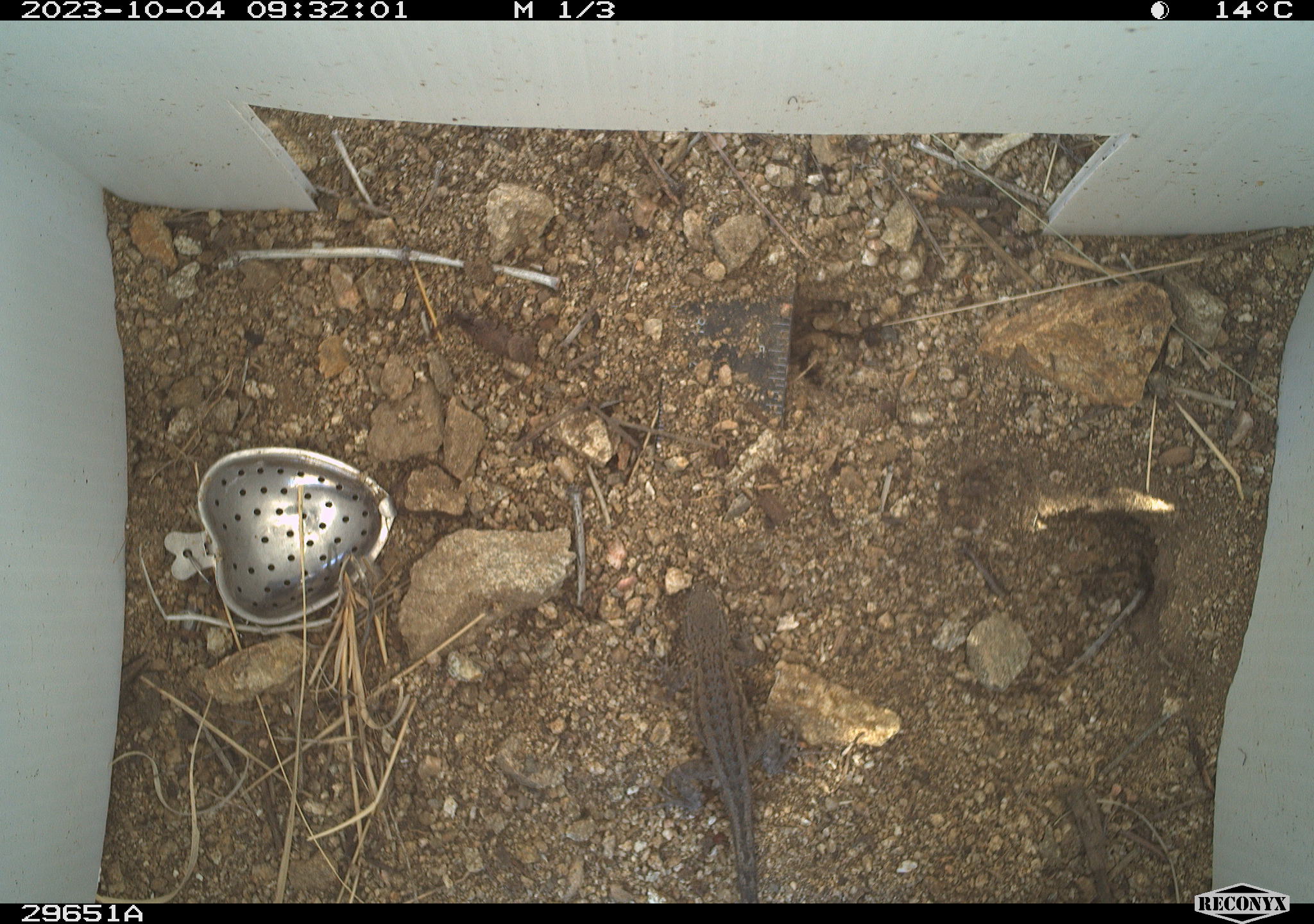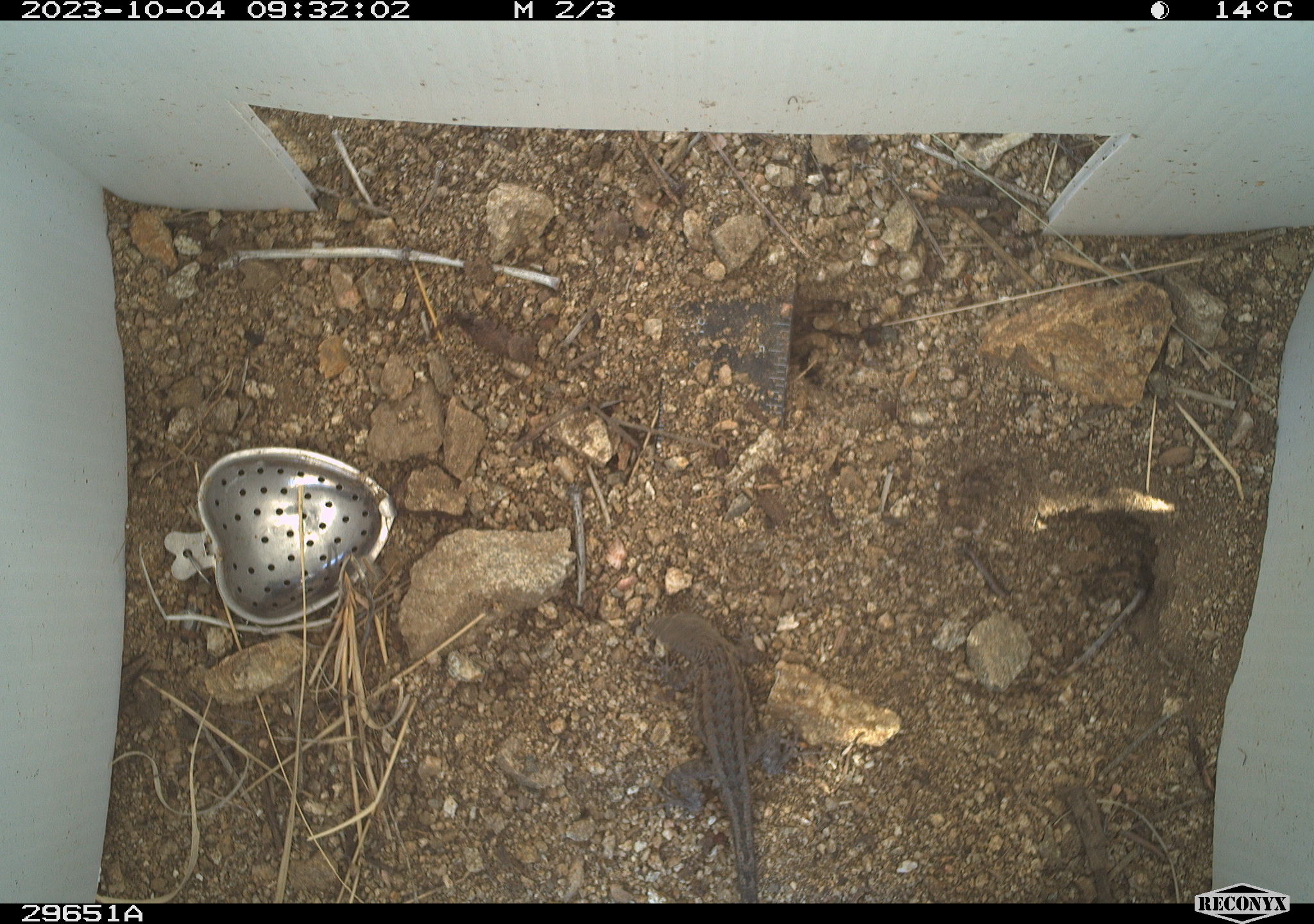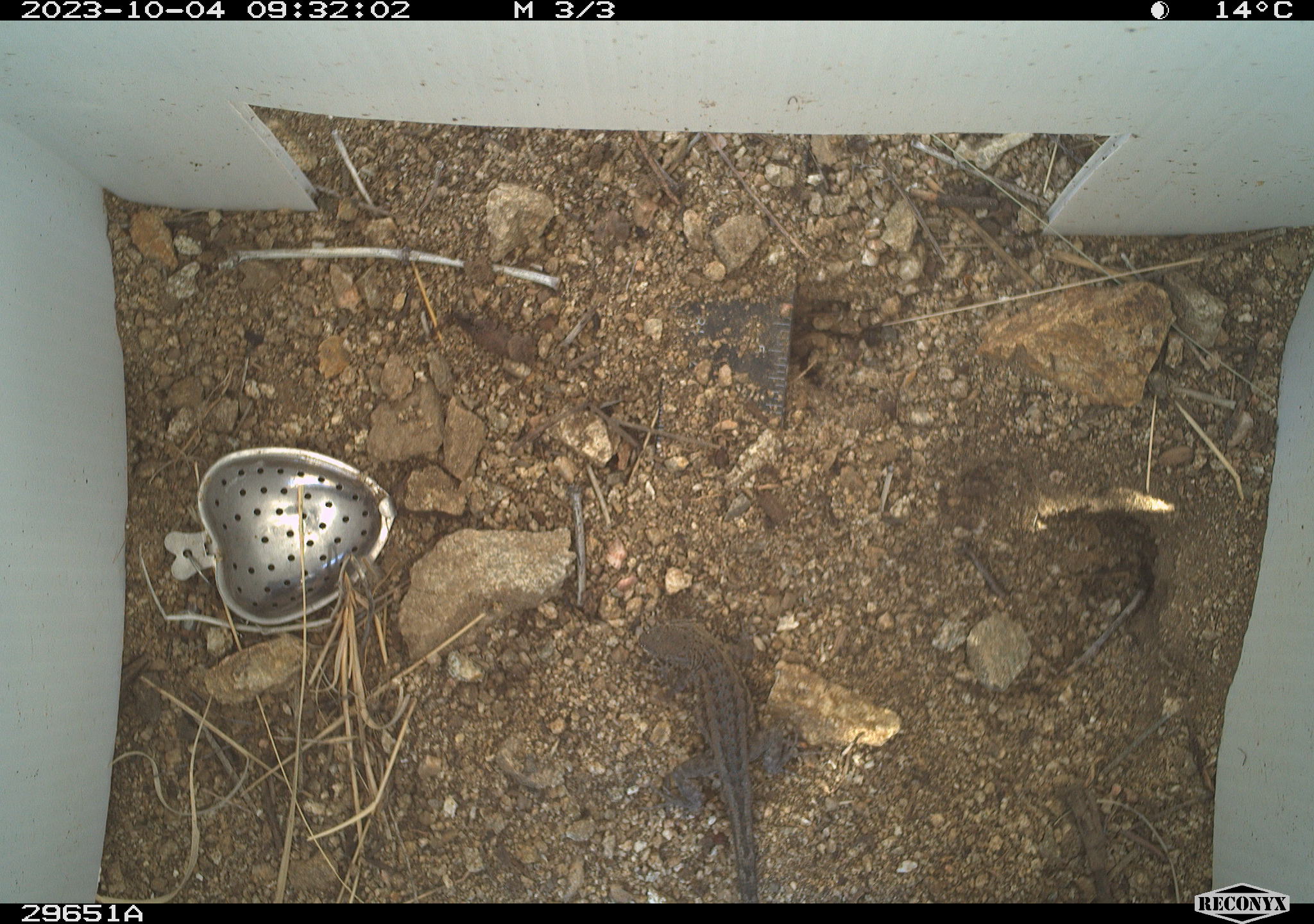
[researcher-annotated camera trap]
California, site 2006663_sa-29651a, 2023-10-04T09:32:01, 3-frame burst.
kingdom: Animalia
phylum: Chordata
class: Reptilia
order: Squamata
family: Phrynosomatidae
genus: Sceloporus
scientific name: Sceloporus graciosus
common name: common sagebrush lizard